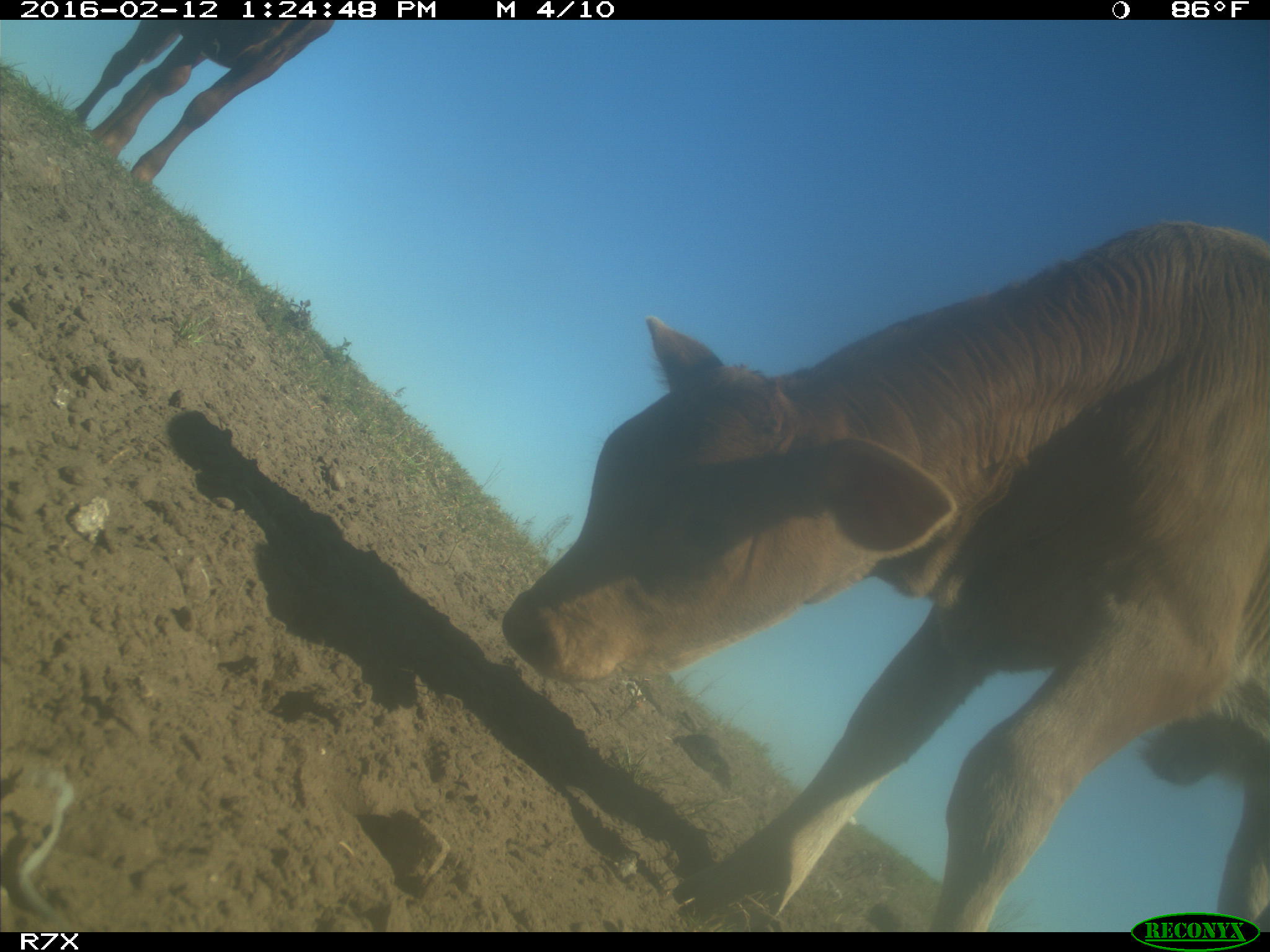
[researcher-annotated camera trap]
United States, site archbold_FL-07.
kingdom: Animalia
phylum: Chordata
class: Mammalia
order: Artiodactyla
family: Bovidae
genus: Bos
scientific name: Bos taurus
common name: domestic cow